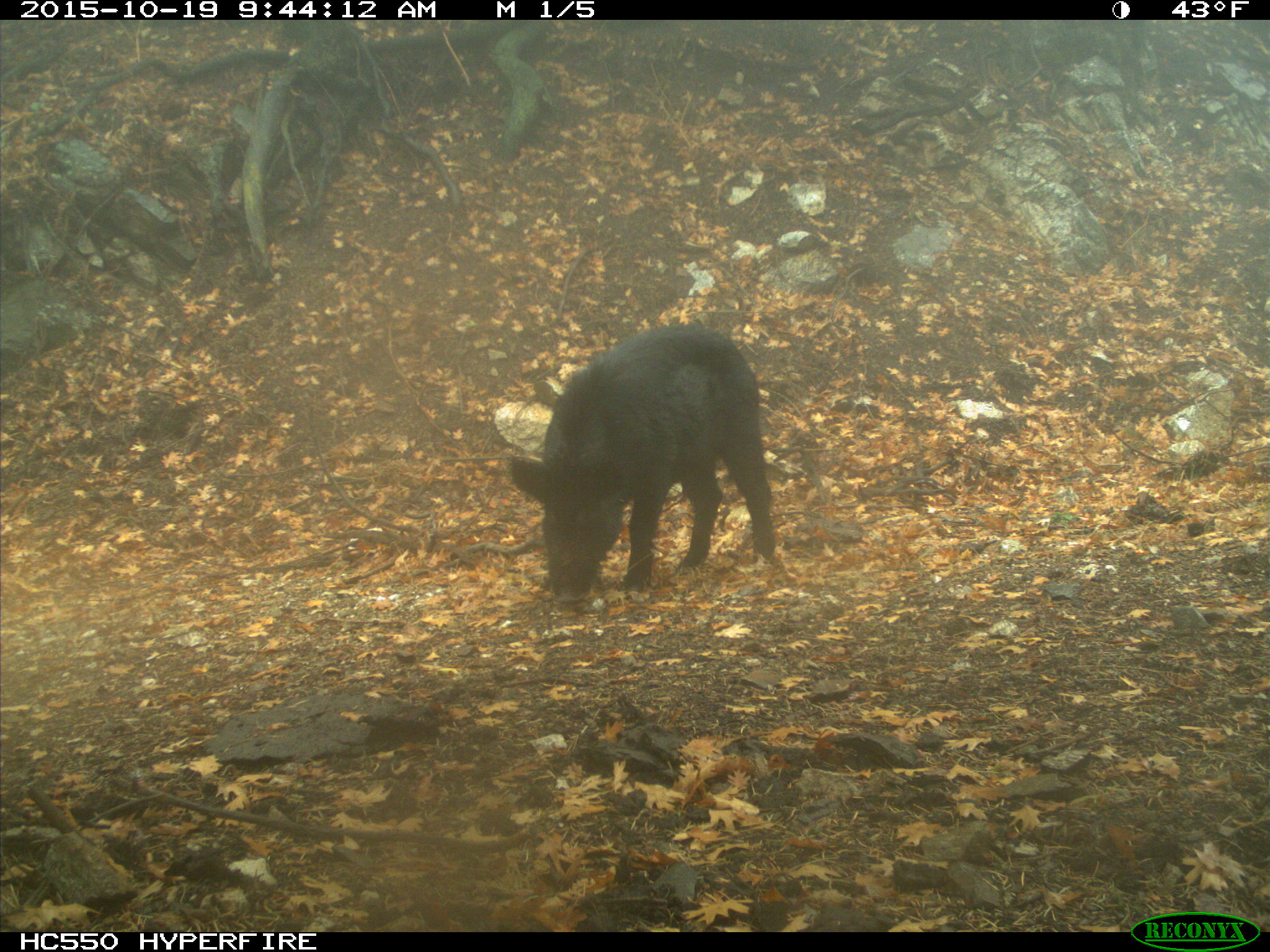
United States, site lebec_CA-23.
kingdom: Animalia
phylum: Chordata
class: Mammalia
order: Artiodactyla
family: Suidae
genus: Sus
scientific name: Sus scrofa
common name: wild boar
Sus scrofa (wild boar).